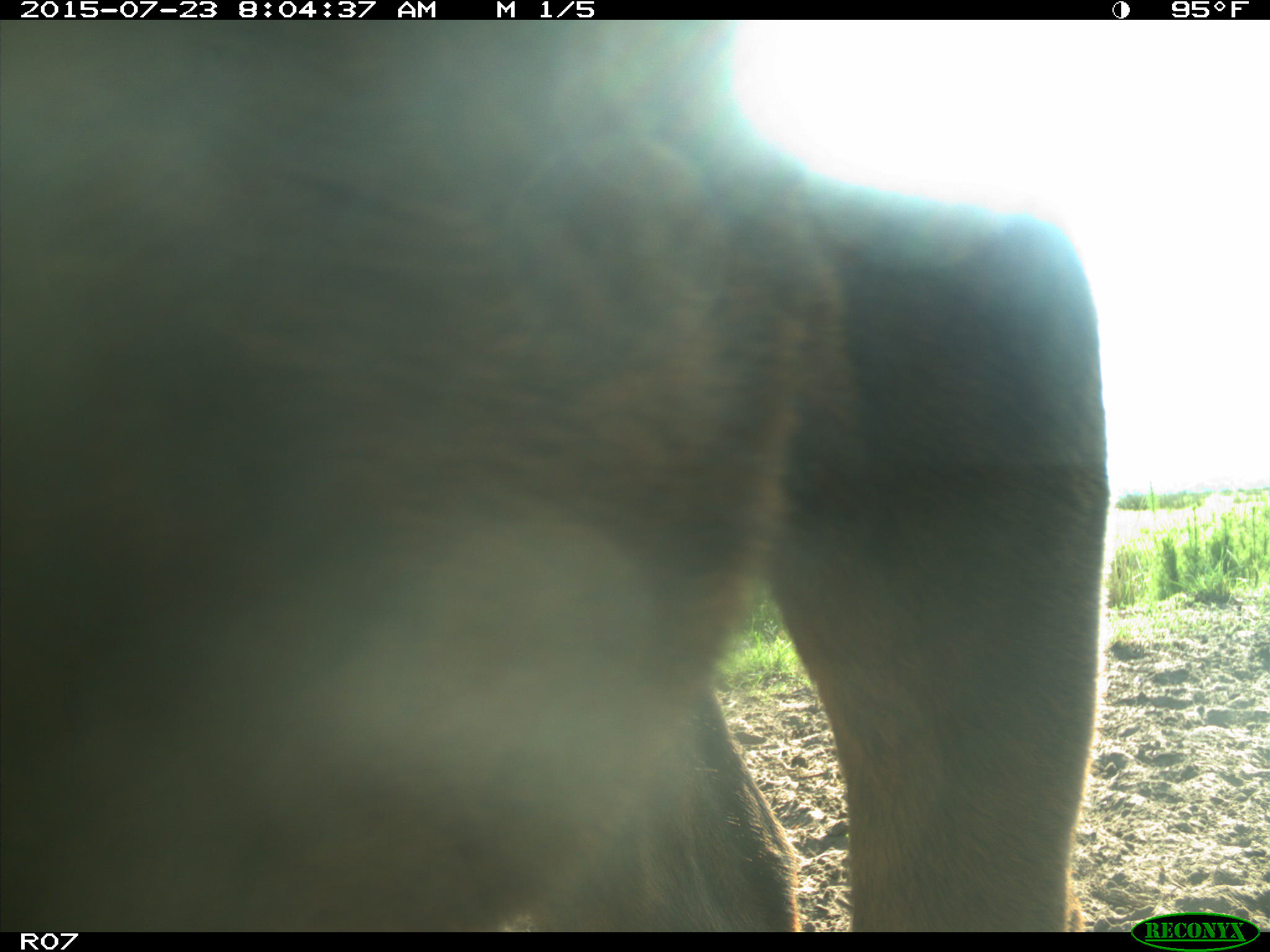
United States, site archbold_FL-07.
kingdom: Animalia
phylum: Chordata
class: Mammalia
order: Artiodactyla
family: Bovidae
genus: Bos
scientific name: Bos taurus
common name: domestic cow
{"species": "Bos taurus (domestic cow)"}